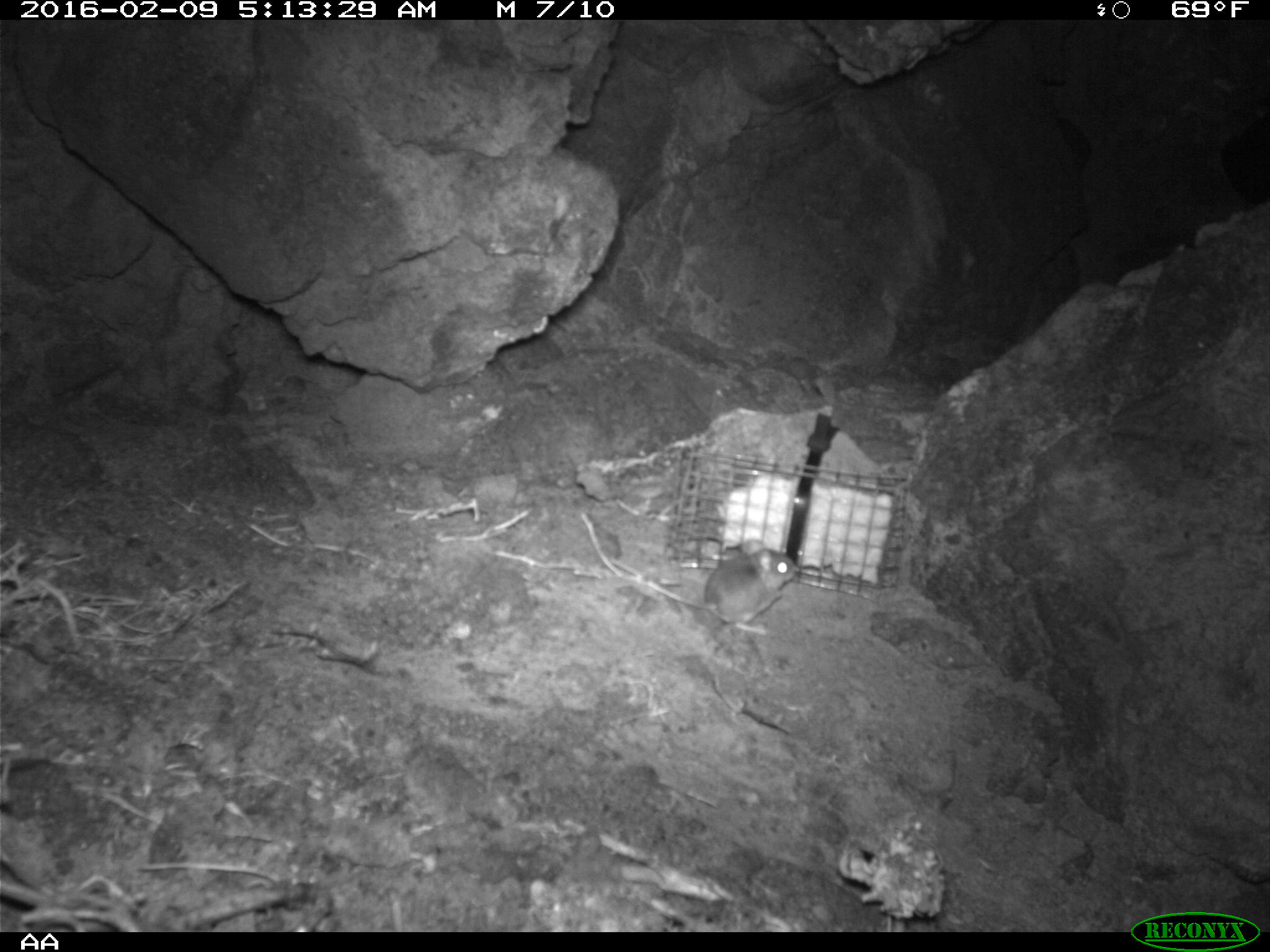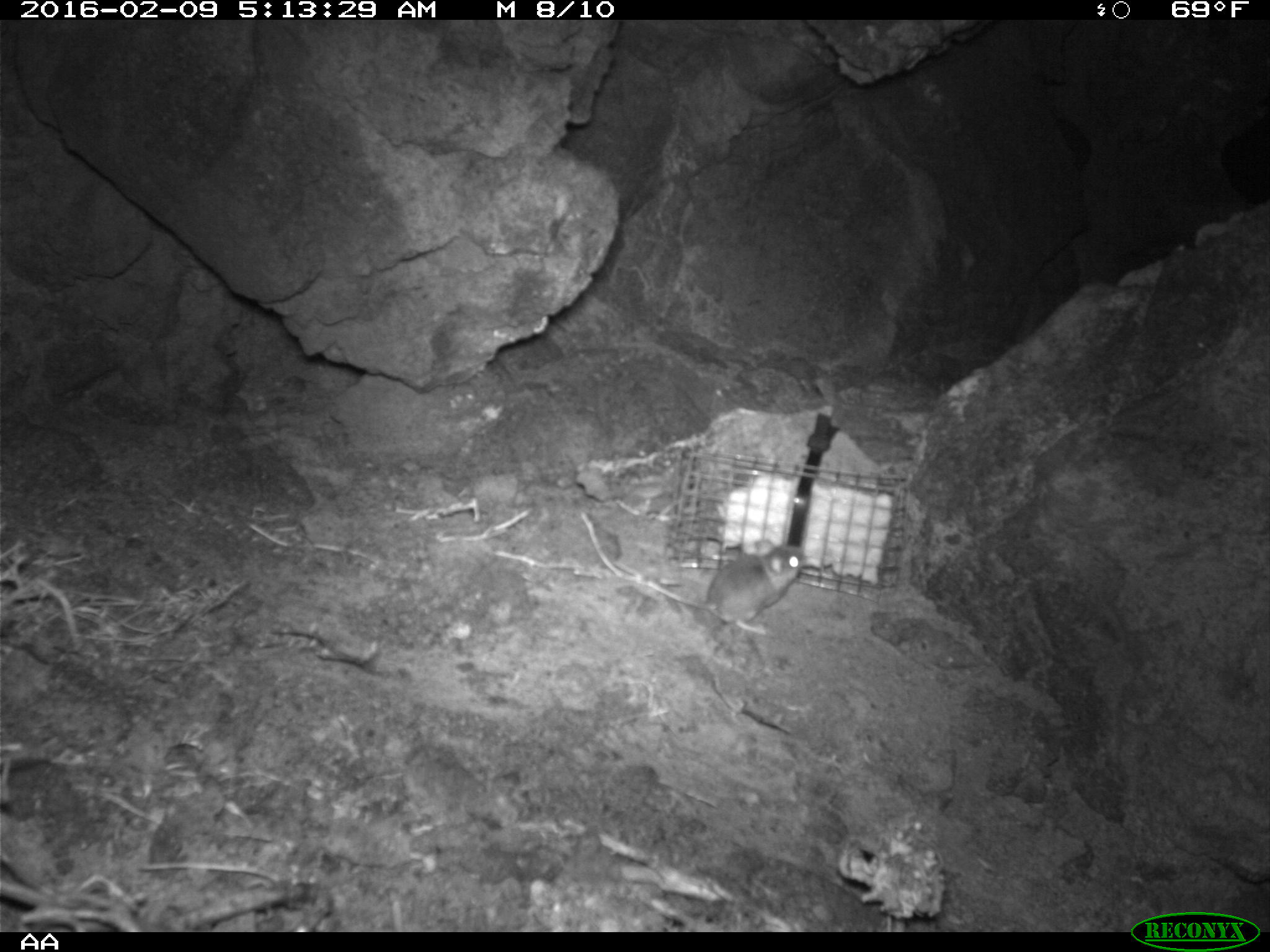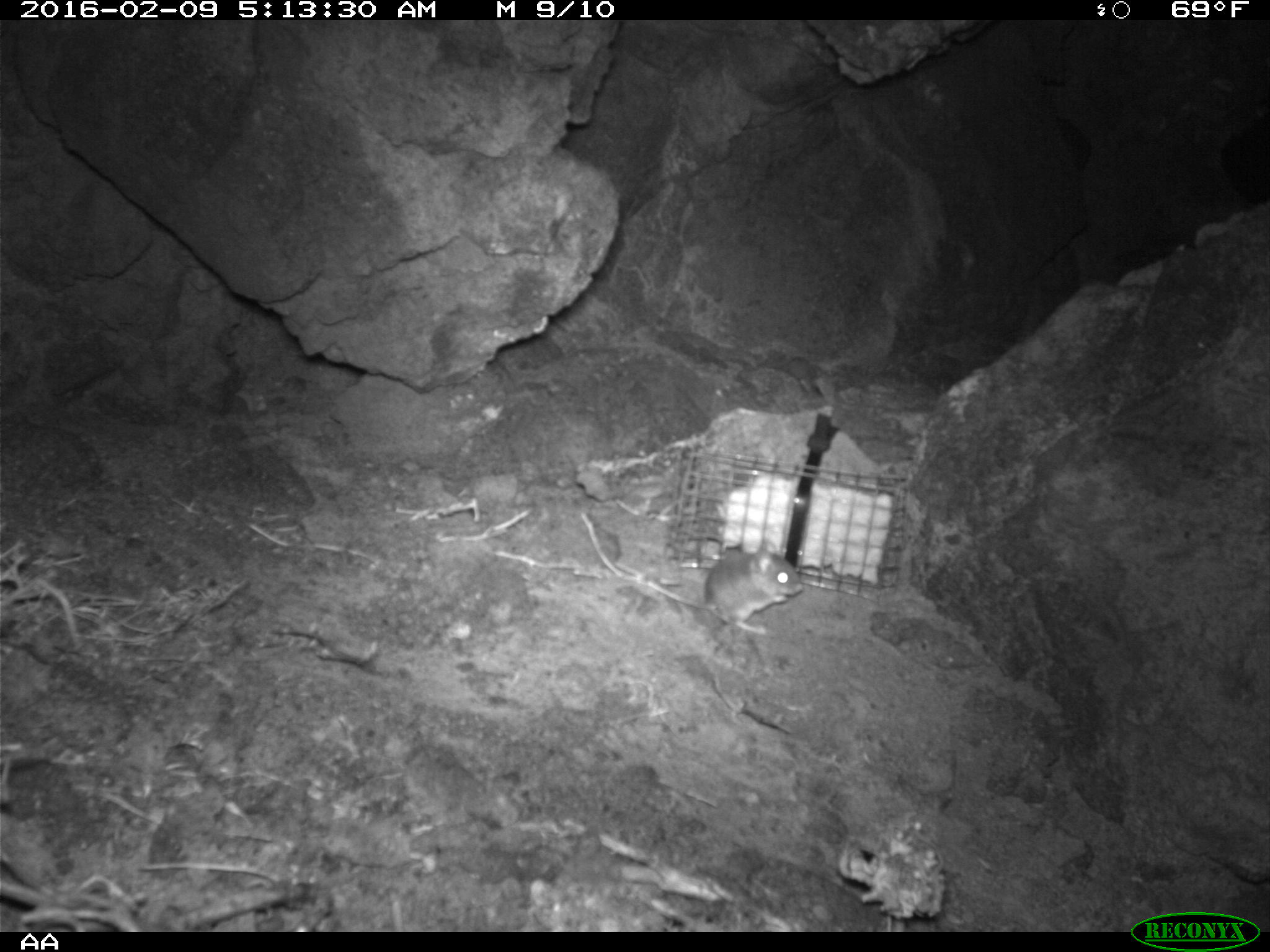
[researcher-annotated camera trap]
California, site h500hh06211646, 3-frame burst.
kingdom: Animalia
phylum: Chordata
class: Mammalia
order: Rodentia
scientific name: Rodentia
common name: rodent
Rodent (Rodentia).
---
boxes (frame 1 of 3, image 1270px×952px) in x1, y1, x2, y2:
rodent: 646, 537, 801, 633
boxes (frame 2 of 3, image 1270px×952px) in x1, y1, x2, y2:
rodent: 612, 539, 806, 633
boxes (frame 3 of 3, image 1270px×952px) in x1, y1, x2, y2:
rodent: 647, 537, 804, 637